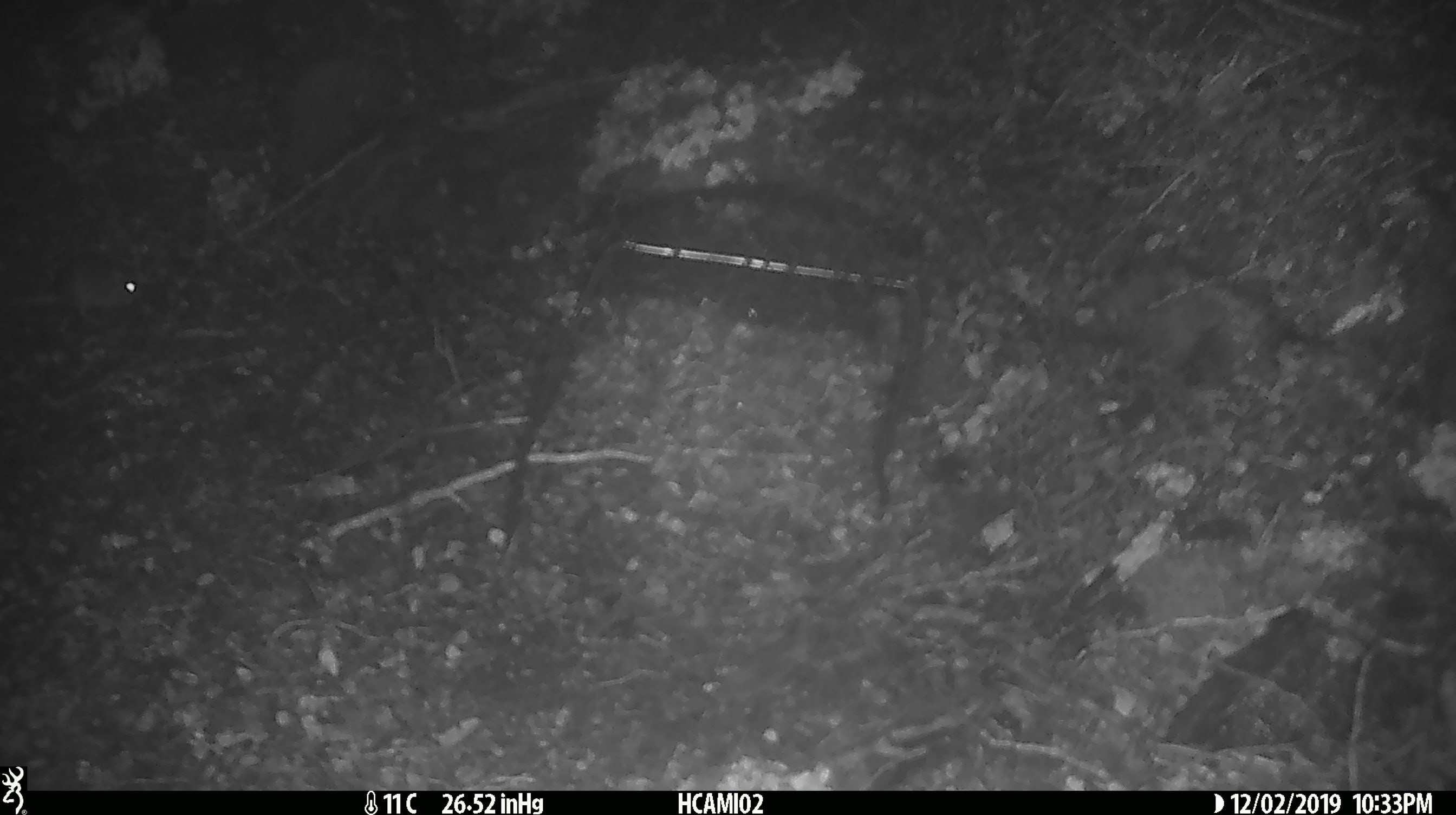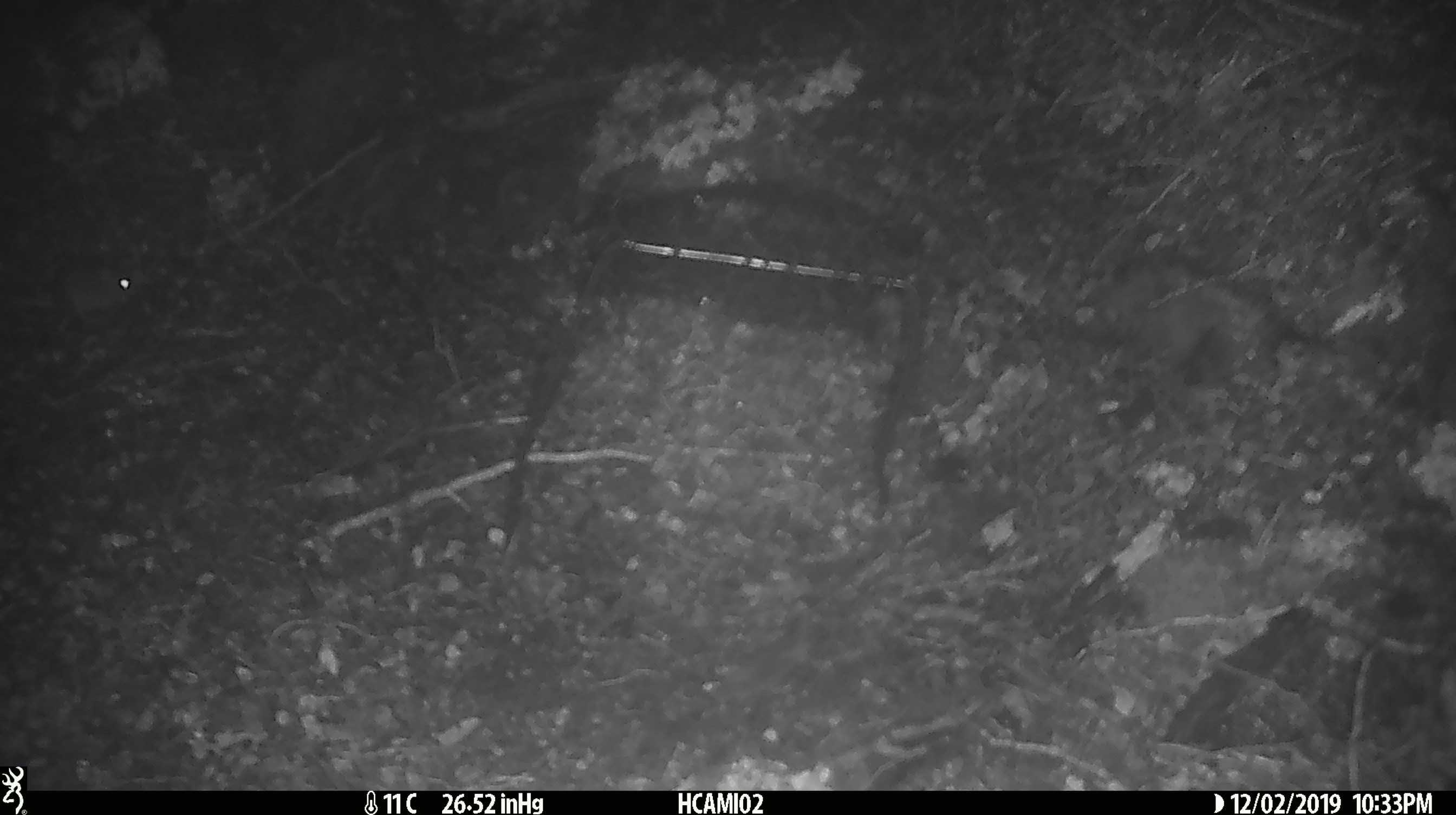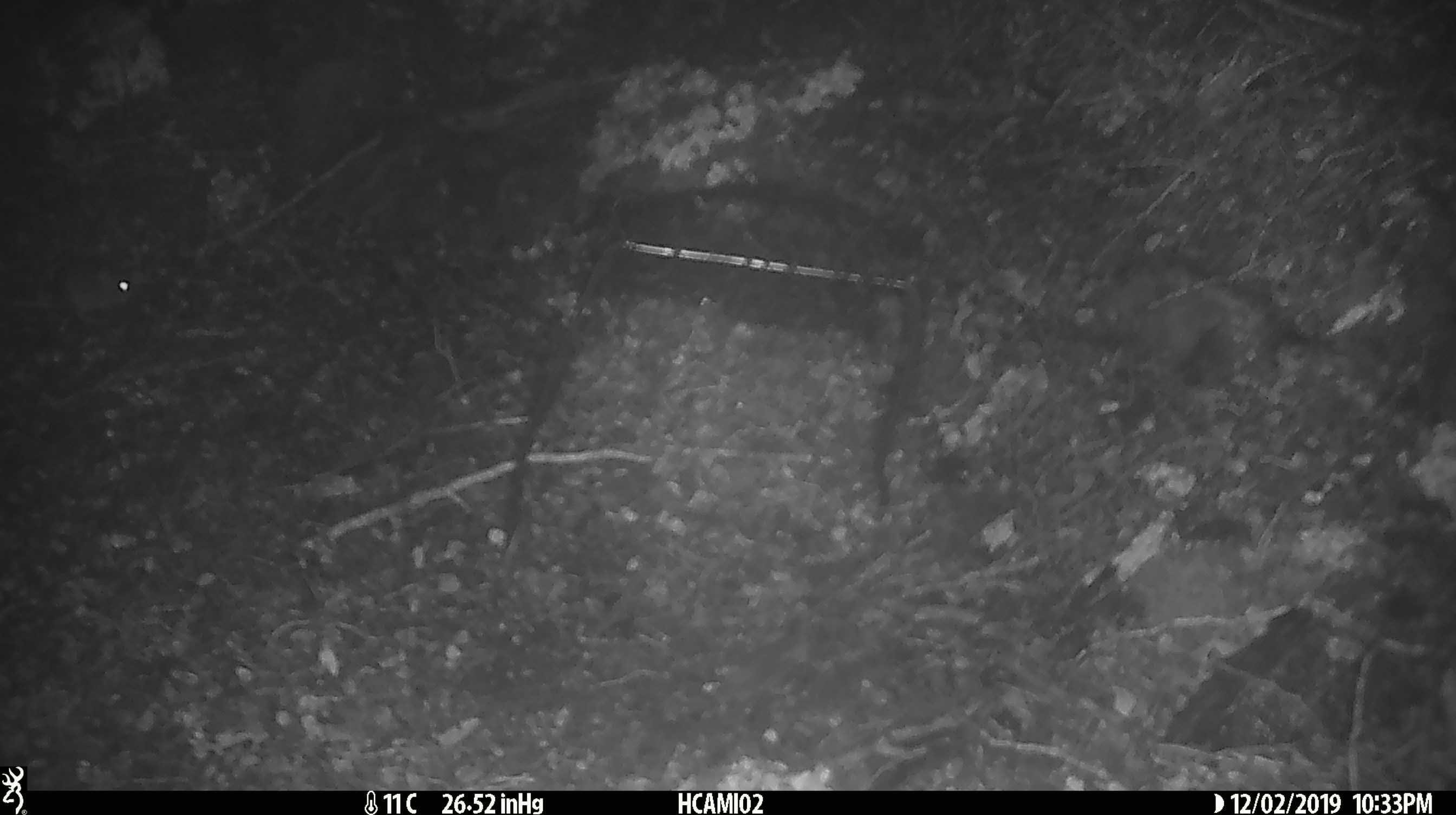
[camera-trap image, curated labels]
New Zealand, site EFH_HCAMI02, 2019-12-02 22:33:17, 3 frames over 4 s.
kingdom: Animalia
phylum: Chordata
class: Mammalia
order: Rodentia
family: Muridae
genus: Mus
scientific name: Mus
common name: mouse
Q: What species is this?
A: Mouse (Mus).